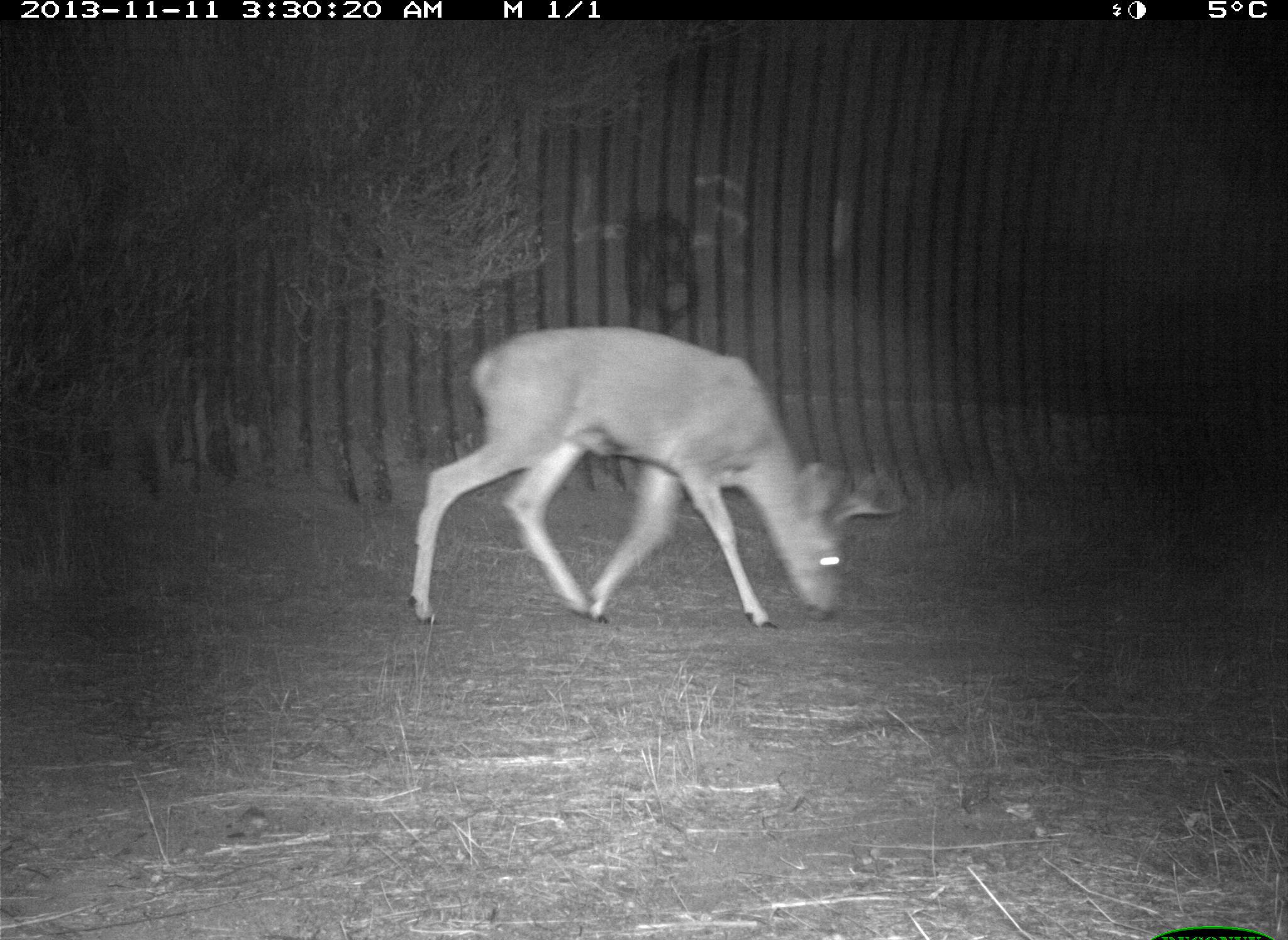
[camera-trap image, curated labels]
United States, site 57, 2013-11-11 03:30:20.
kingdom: Animalia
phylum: Chordata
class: Mammalia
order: Artiodactyla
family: Cervidae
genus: Odocoileus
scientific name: Odocoileus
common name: deer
Deer (Odocoileus).